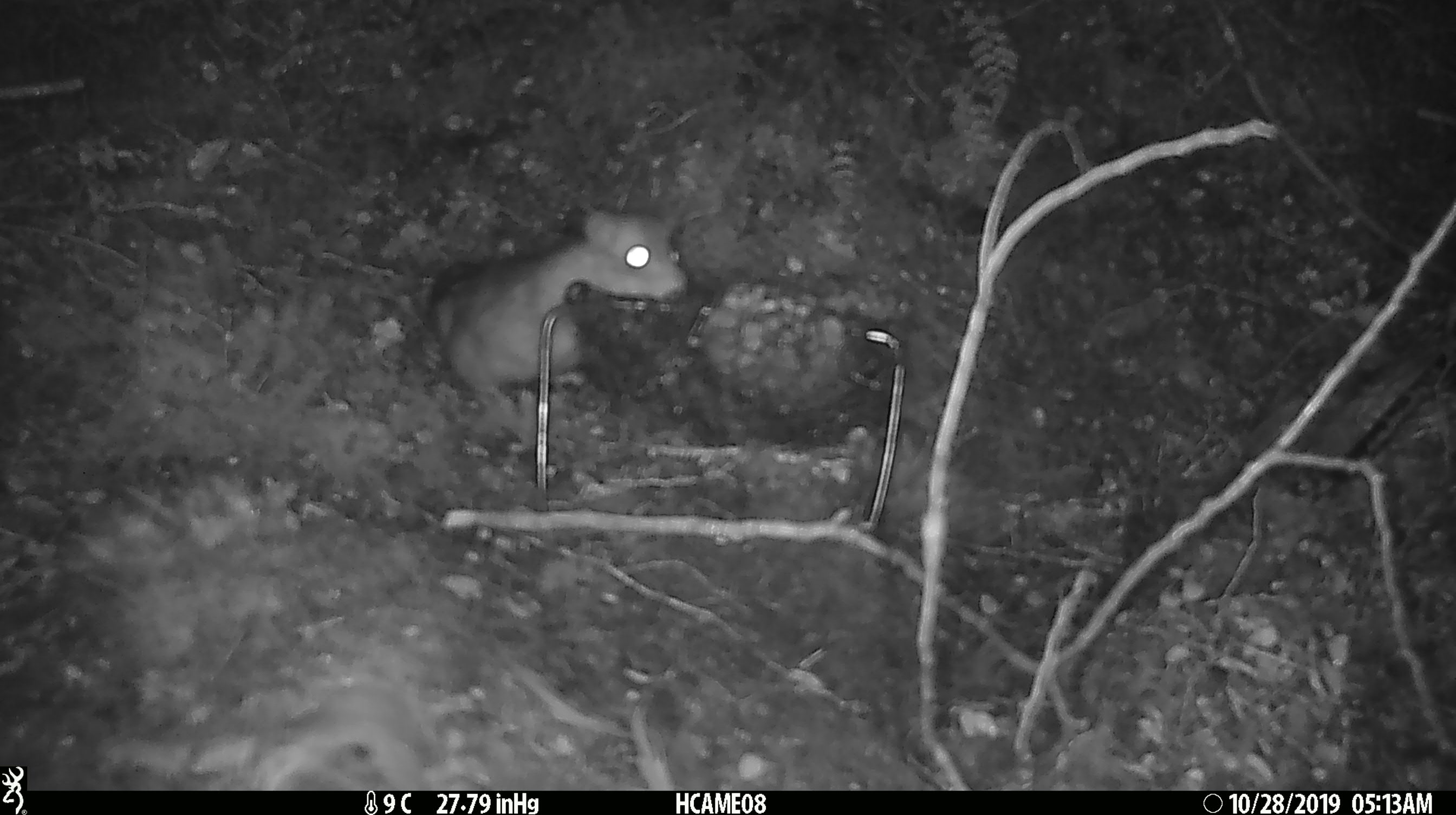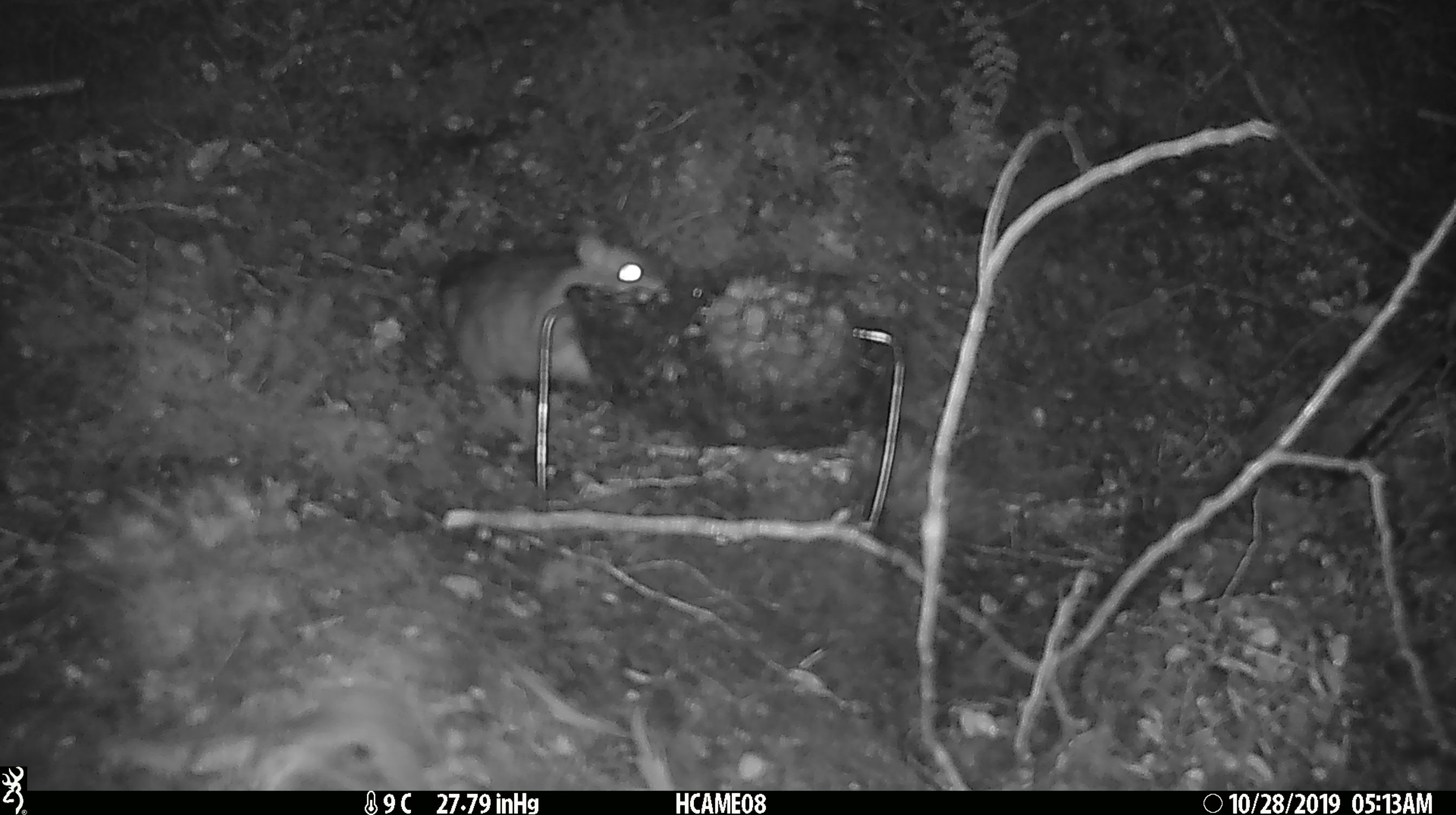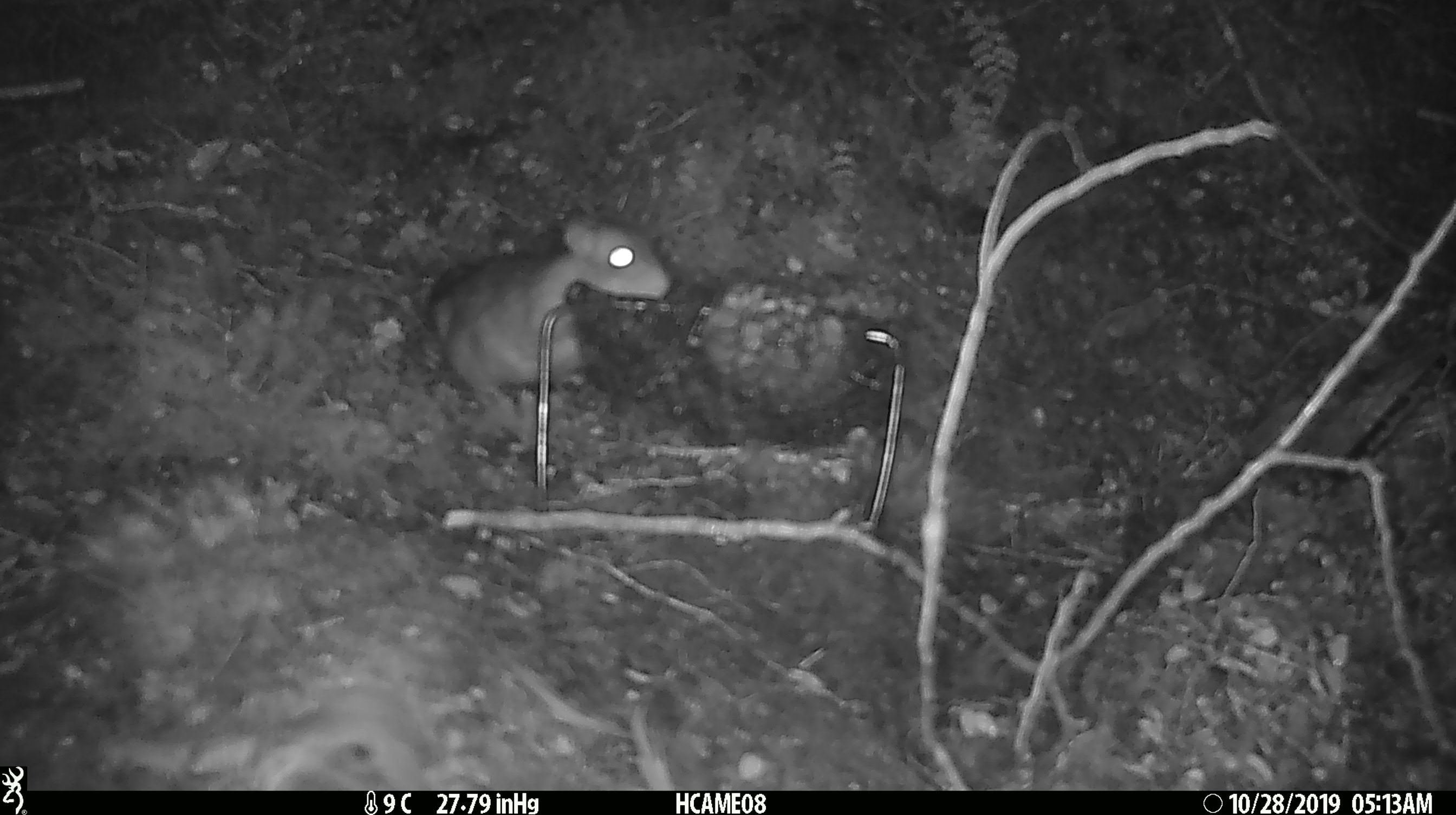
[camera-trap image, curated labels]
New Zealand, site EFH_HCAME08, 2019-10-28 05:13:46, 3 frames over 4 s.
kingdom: Animalia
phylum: Chordata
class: Mammalia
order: Rodentia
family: Muridae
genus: Rattus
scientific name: Rattus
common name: rat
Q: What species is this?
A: Rat (Rattus).